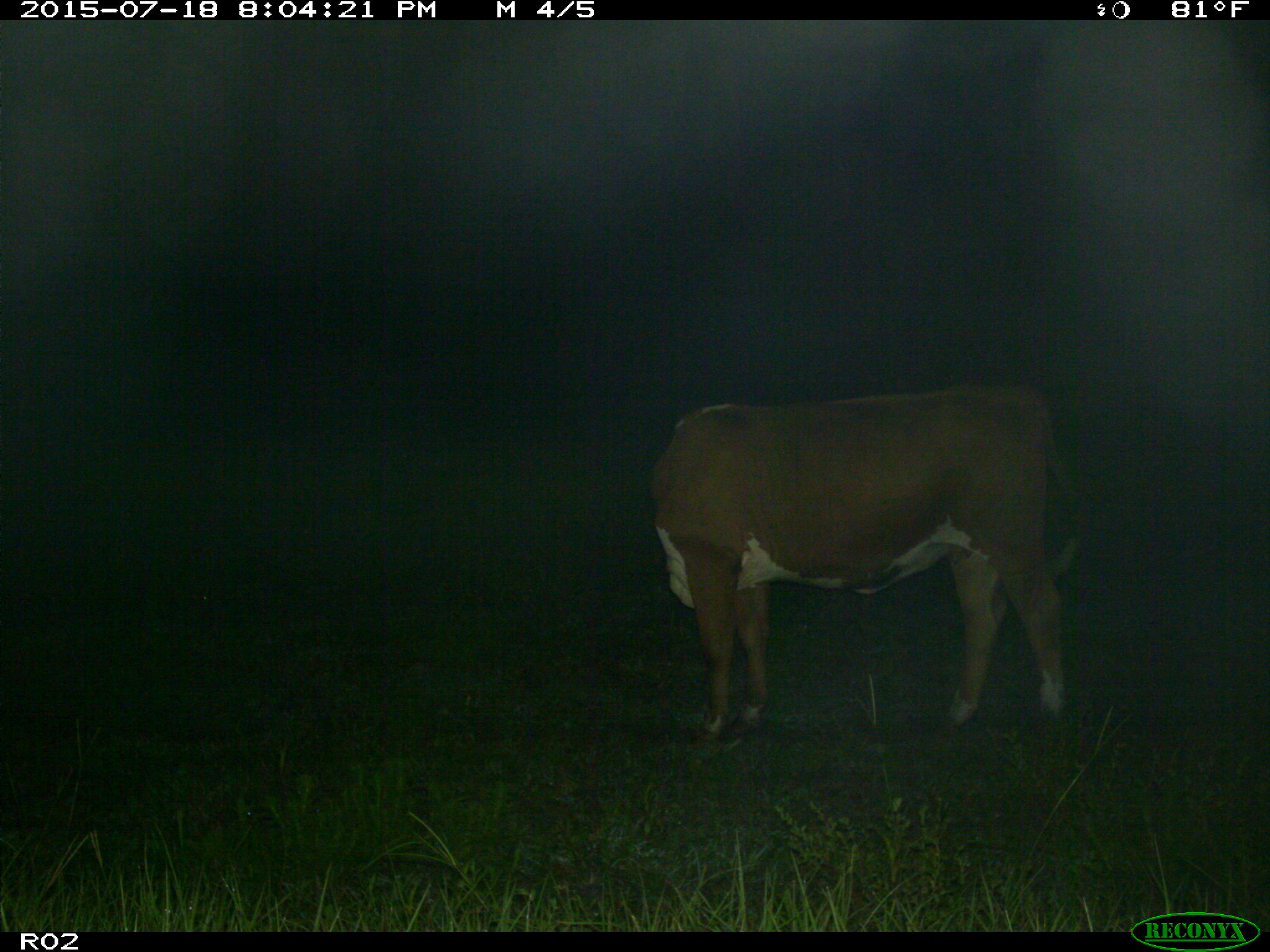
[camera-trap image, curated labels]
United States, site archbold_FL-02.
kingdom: Animalia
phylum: Chordata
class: Mammalia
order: Artiodactyla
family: Bovidae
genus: Bos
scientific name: Bos taurus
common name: domestic cow